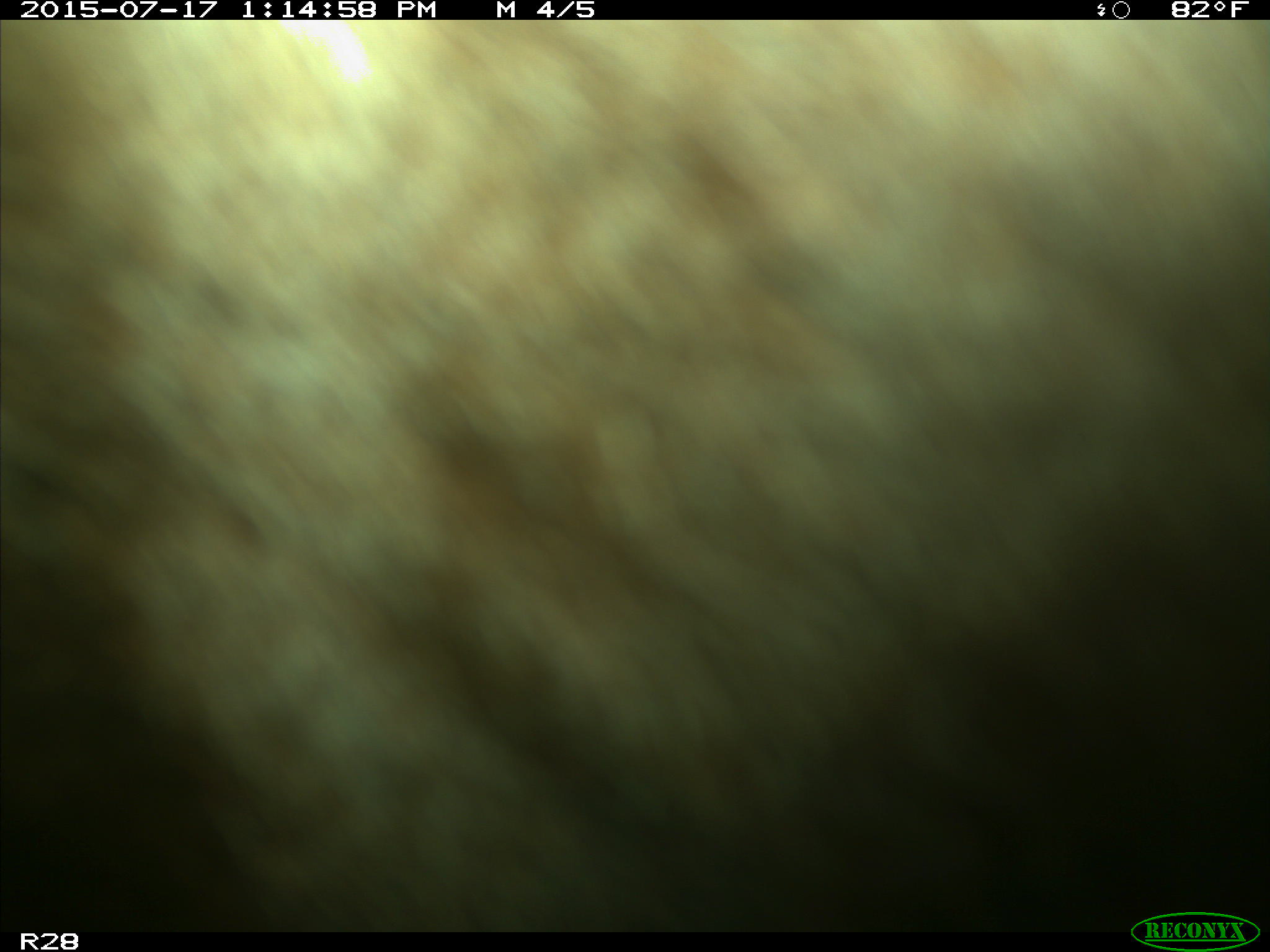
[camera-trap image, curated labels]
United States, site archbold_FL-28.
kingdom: Animalia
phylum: Chordata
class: Mammalia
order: Artiodactyla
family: Bovidae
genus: Bos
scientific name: Bos taurus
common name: domestic cow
Bos taurus (domestic cow).